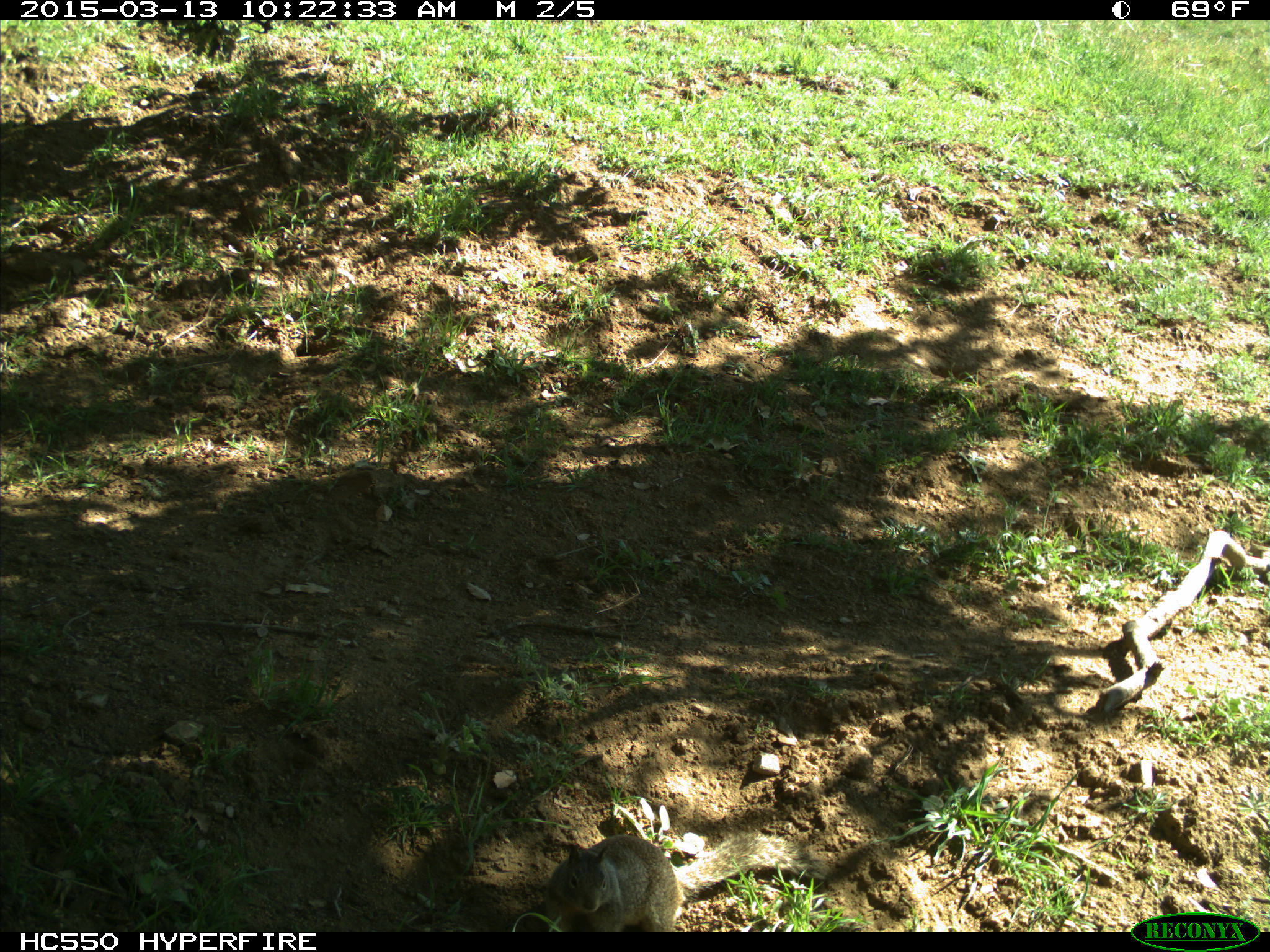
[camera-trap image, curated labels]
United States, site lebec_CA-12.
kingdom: Animalia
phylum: Chordata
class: Mammalia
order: Rodentia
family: Sciuridae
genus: Otospermophilus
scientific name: Otospermophilus beecheyi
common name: california ground squirrel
Otospermophilus beecheyi (california ground squirrel).